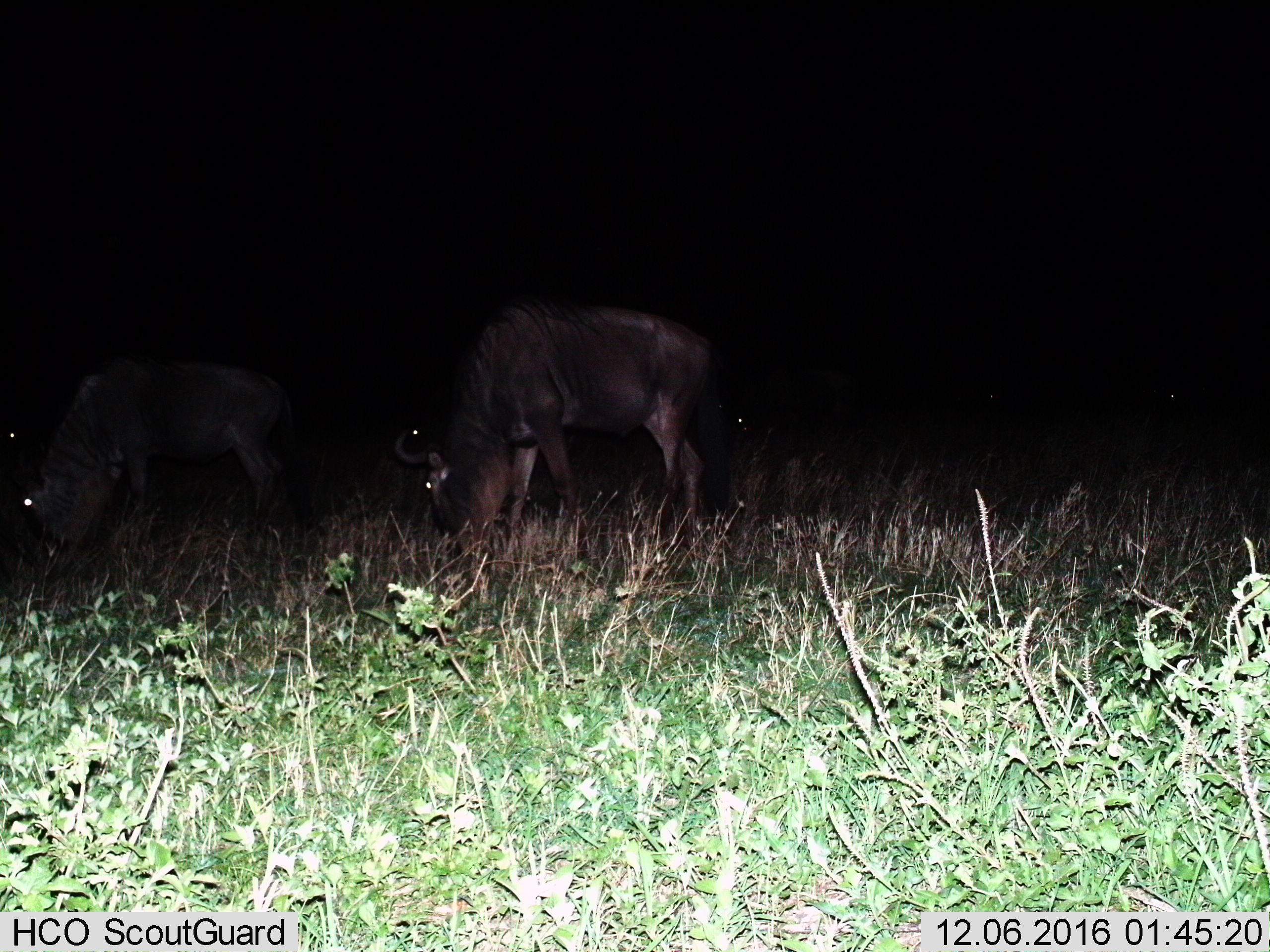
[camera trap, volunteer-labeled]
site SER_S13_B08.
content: unidentified animal